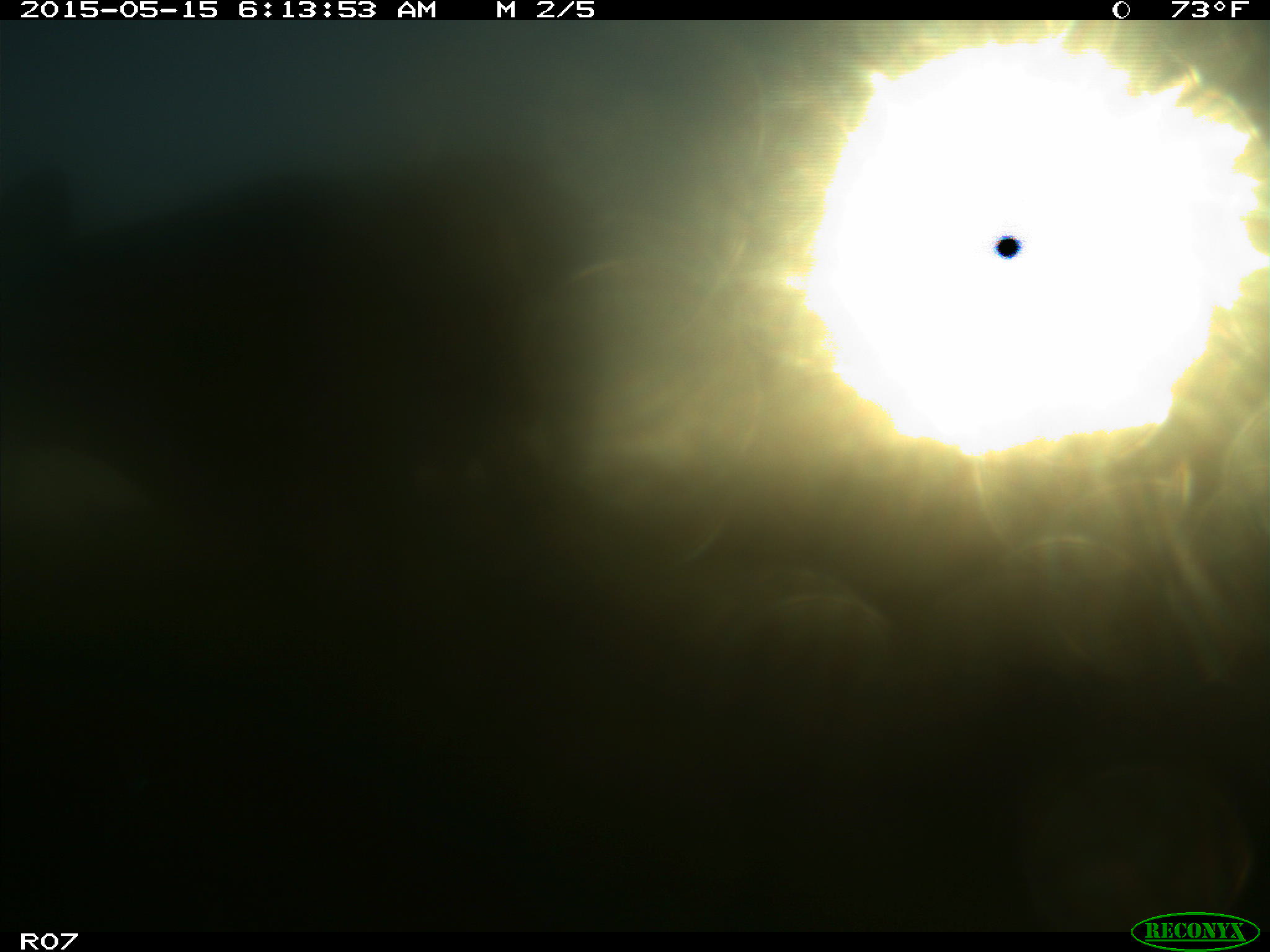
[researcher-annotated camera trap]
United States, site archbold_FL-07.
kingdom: Animalia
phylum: Chordata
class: Mammalia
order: Artiodactyla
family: Bovidae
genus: Bos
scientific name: Bos taurus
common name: domestic cow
Bos taurus (domestic cow).